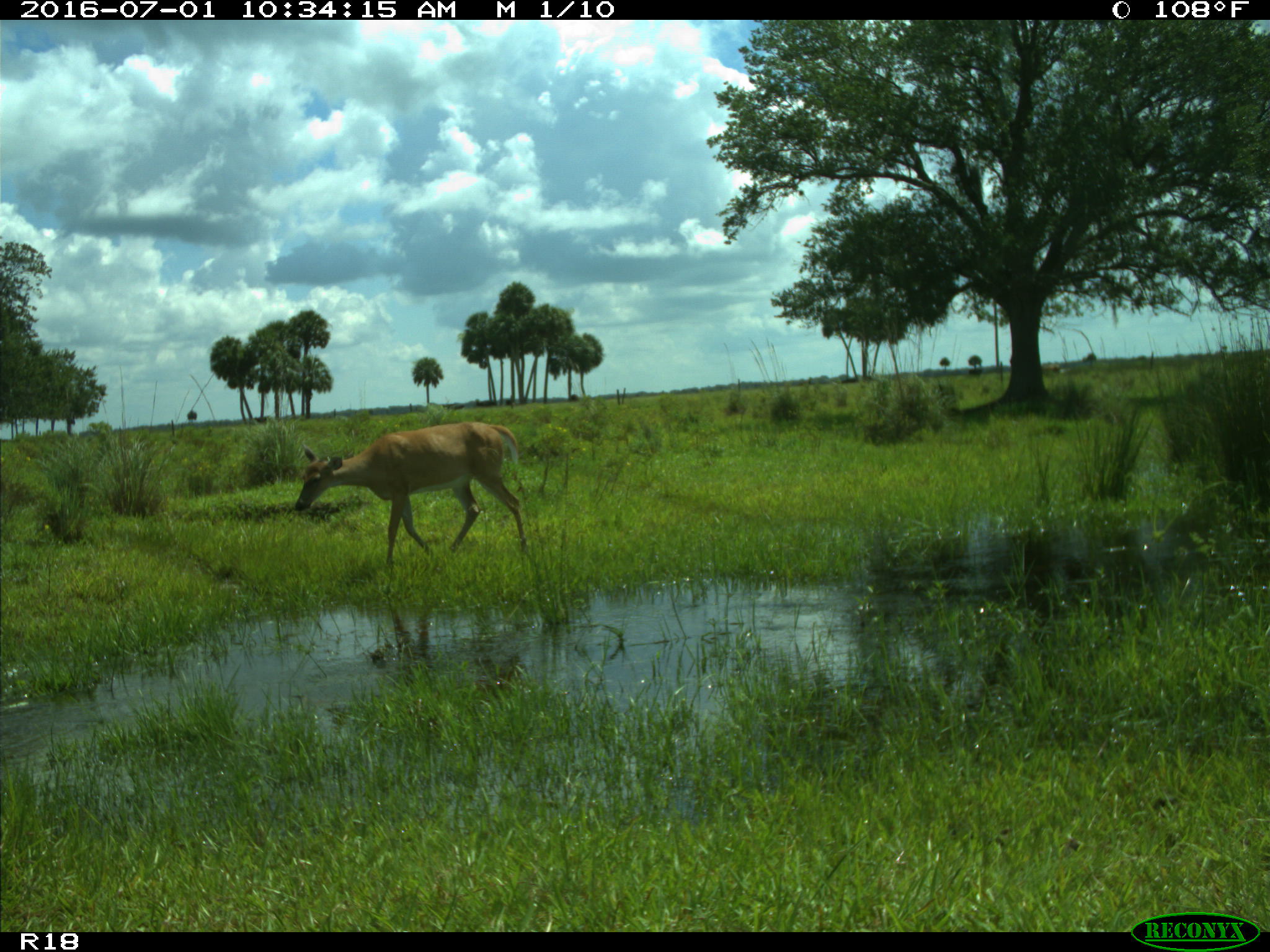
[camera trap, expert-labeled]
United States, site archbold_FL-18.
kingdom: Animalia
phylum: Chordata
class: Mammalia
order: Artiodactyla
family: Cervidae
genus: Odocoileus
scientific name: Odocoileus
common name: deer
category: unidentified deer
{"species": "unidentified deer (deer) (Odocoileus)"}